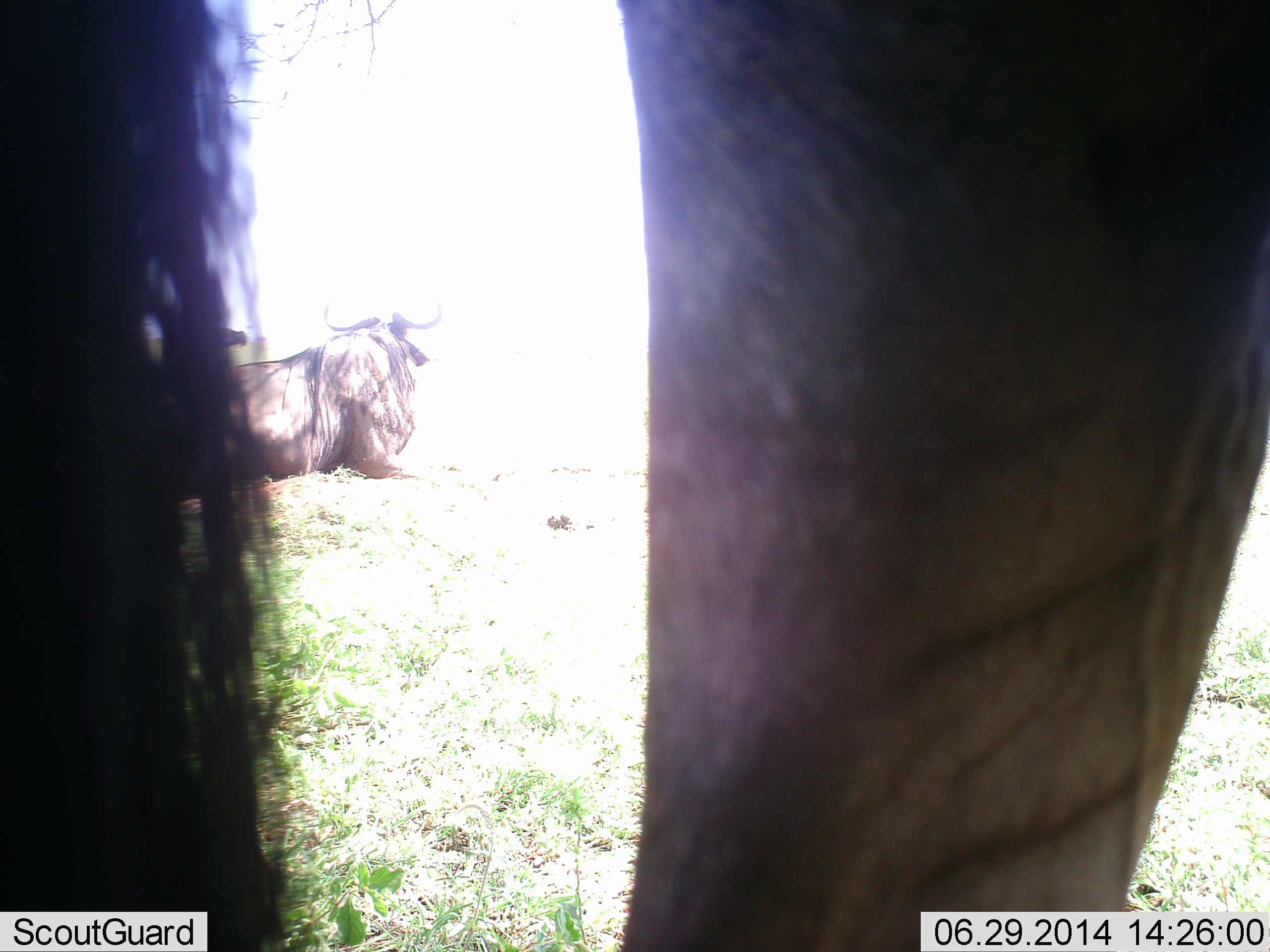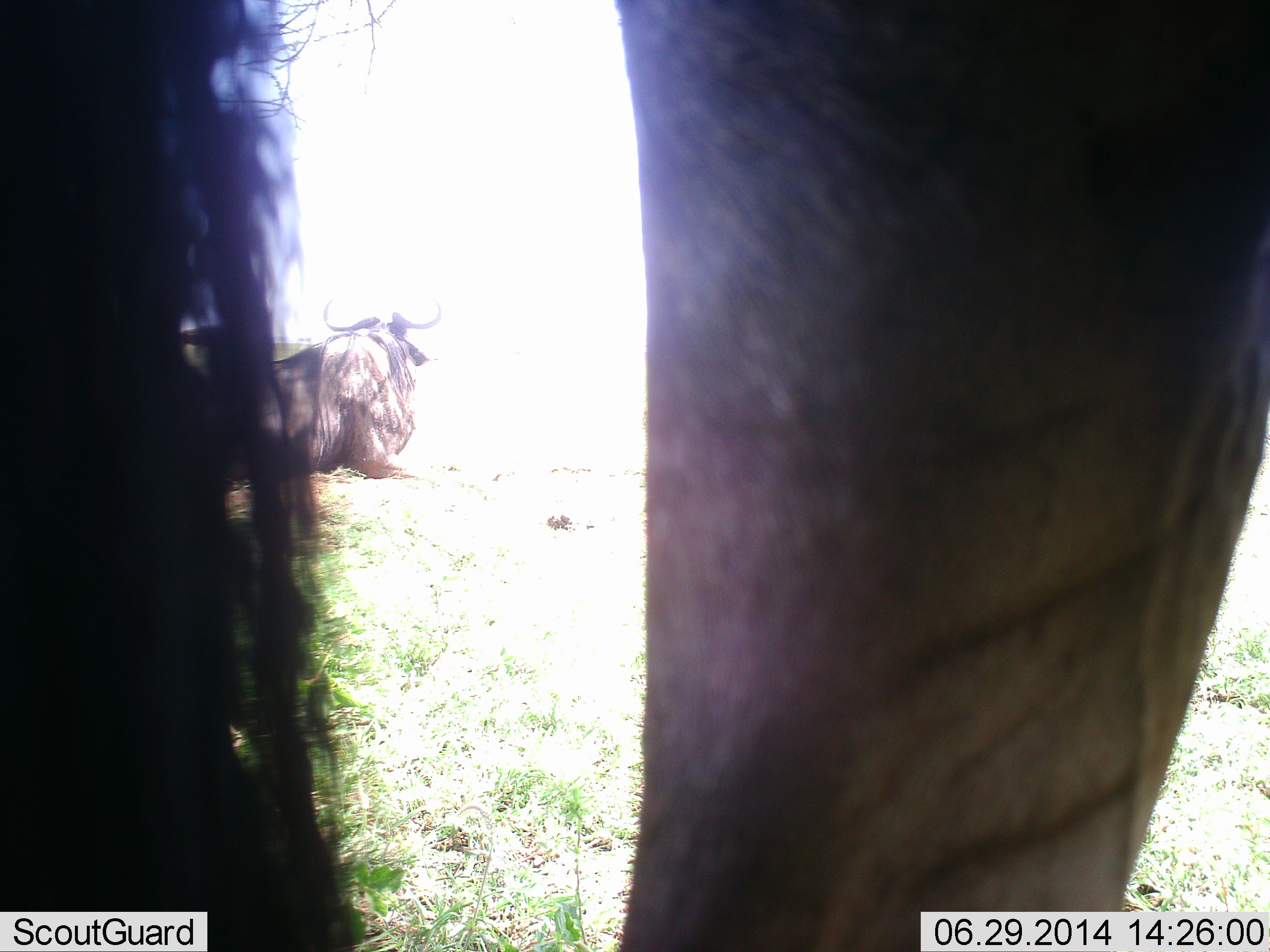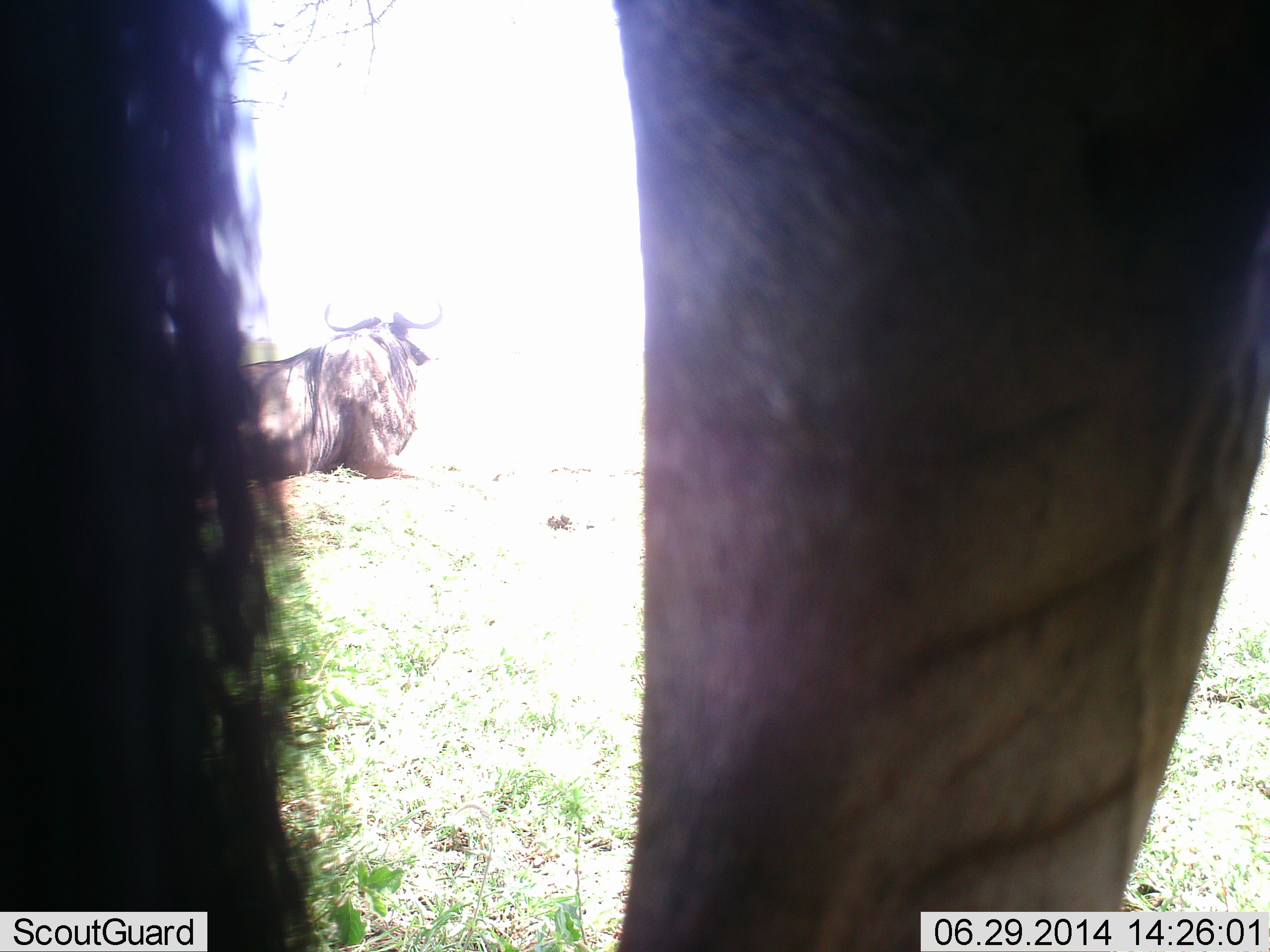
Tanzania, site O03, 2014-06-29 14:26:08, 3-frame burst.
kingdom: Animalia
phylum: Chordata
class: Mammalia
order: Artiodactyla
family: Bovidae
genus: Connochaetes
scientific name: Connochaetes taurinus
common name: blue wildebeest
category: wildebeest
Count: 2.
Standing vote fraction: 80%.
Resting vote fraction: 100%.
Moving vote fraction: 0%.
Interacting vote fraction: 0%.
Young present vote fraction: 0%.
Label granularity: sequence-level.